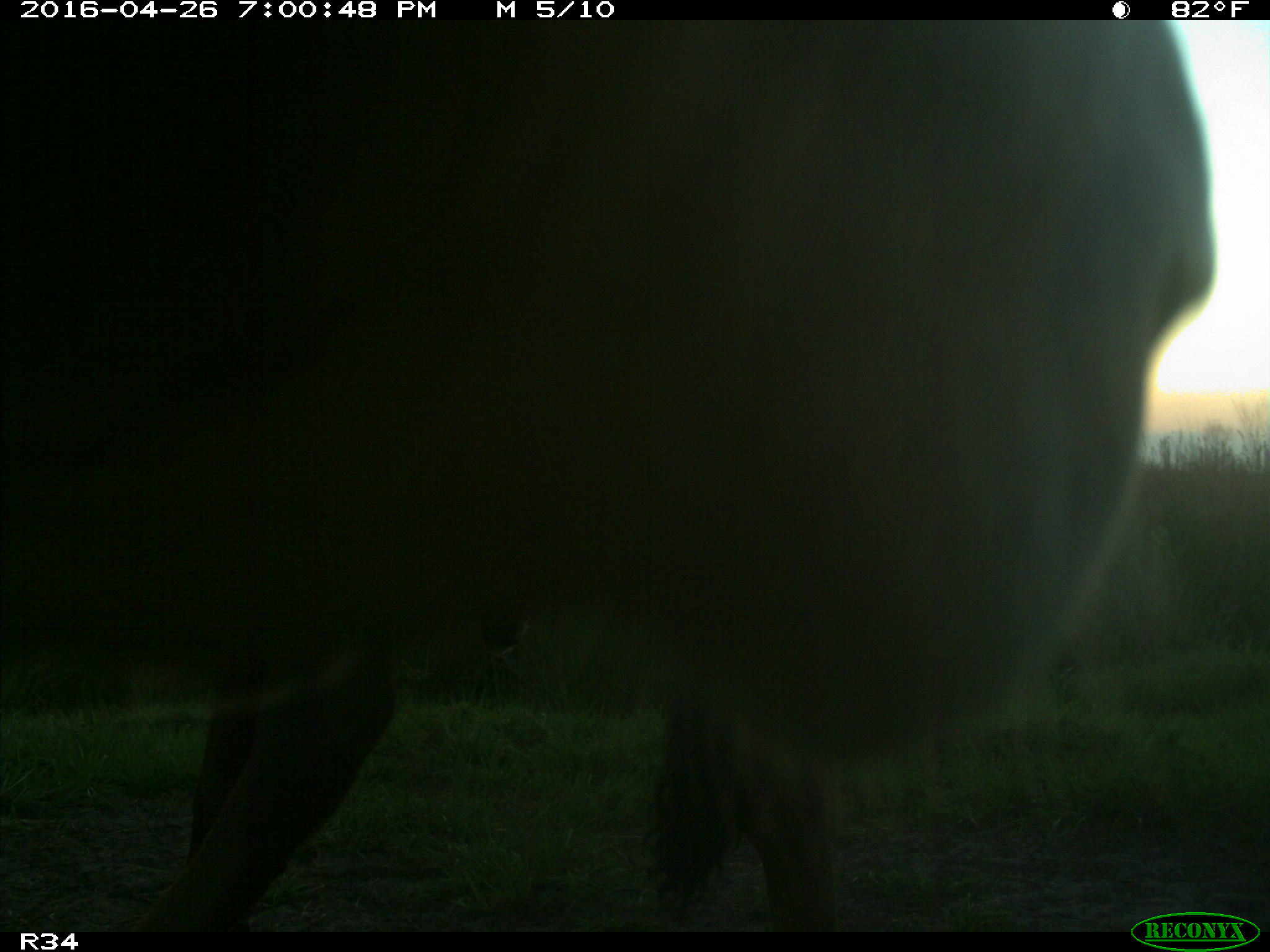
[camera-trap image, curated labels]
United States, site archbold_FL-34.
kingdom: Animalia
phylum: Chordata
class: Mammalia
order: Artiodactyla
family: Bovidae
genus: Bos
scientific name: Bos taurus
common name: domestic cow